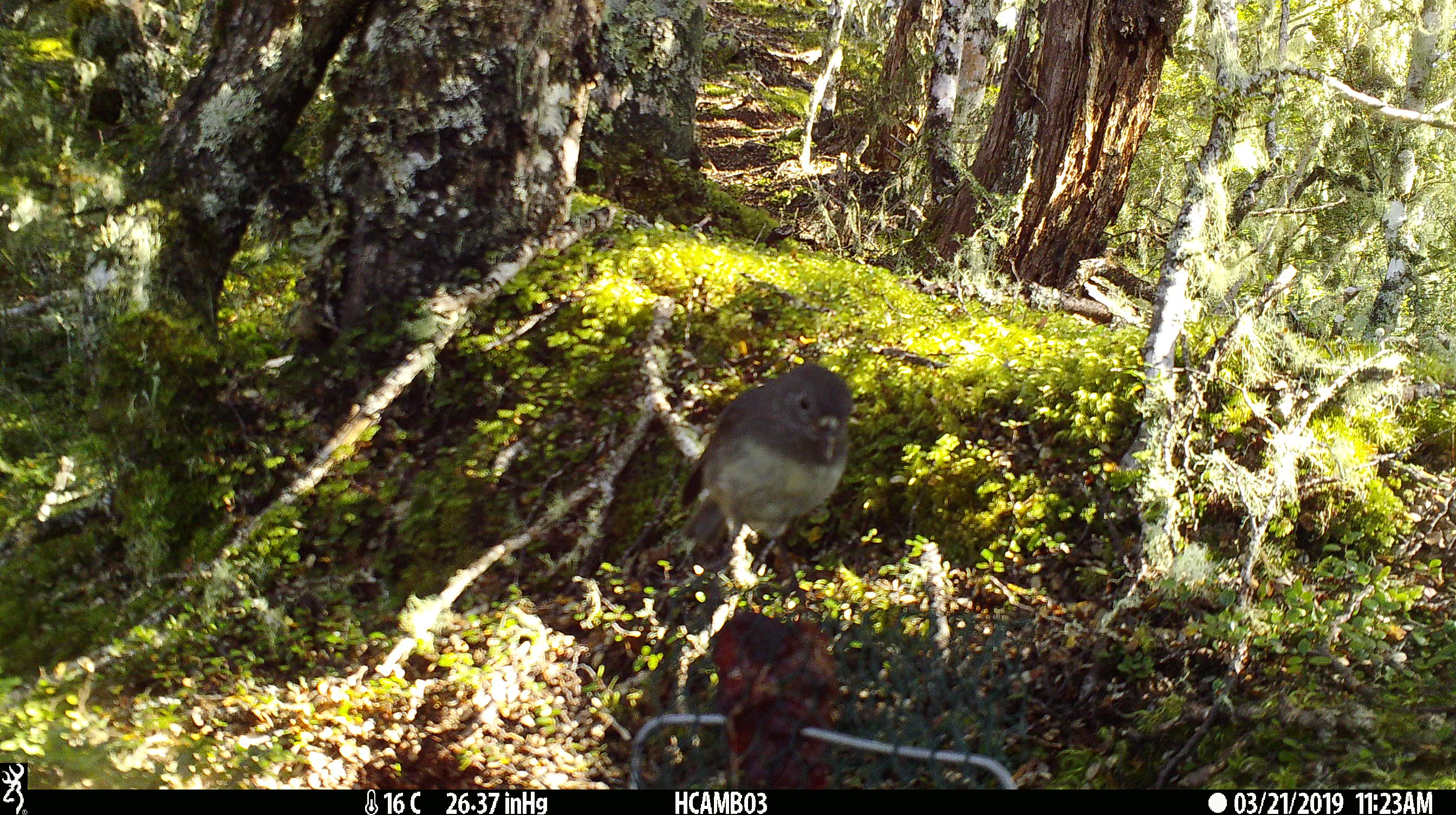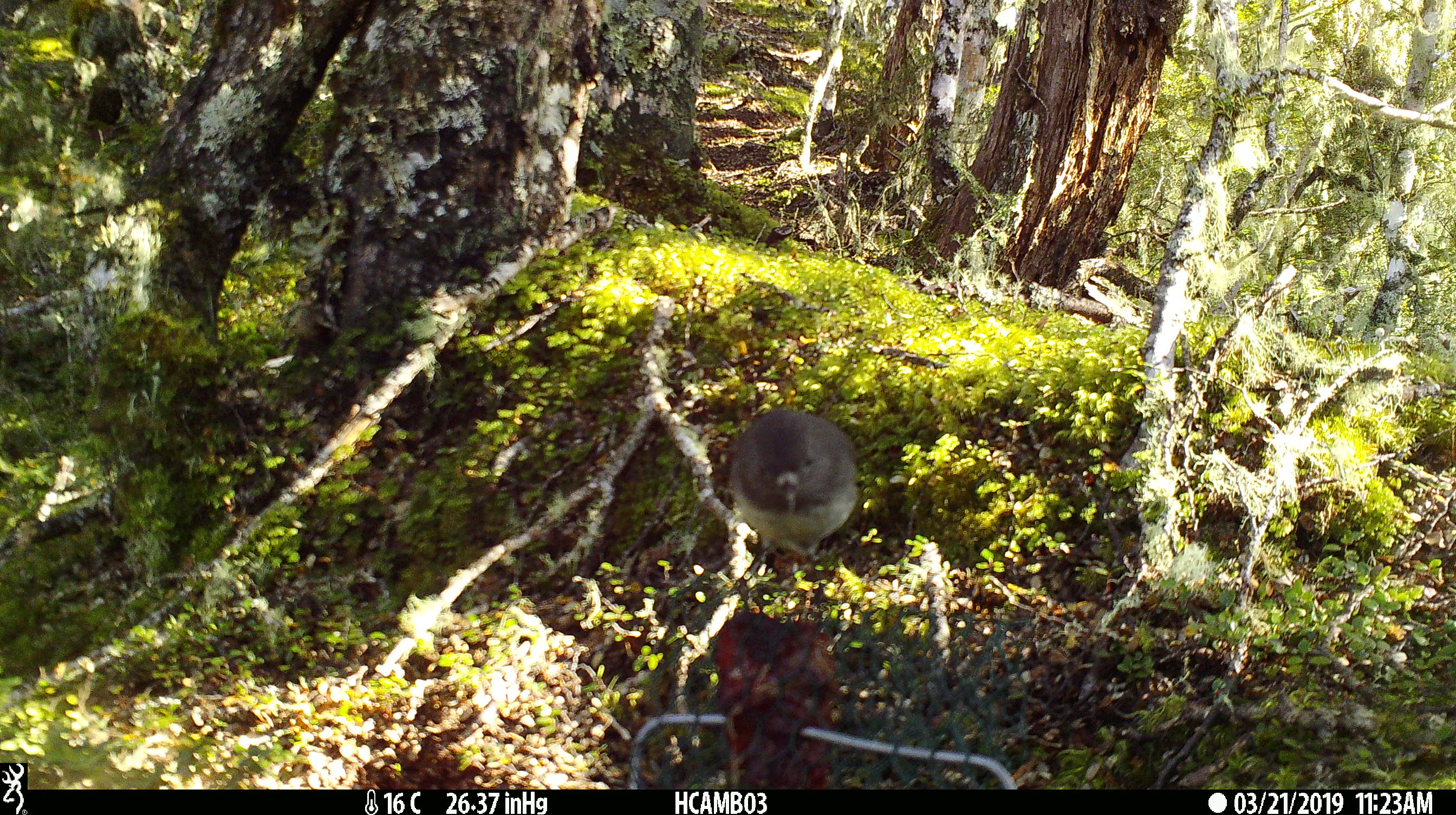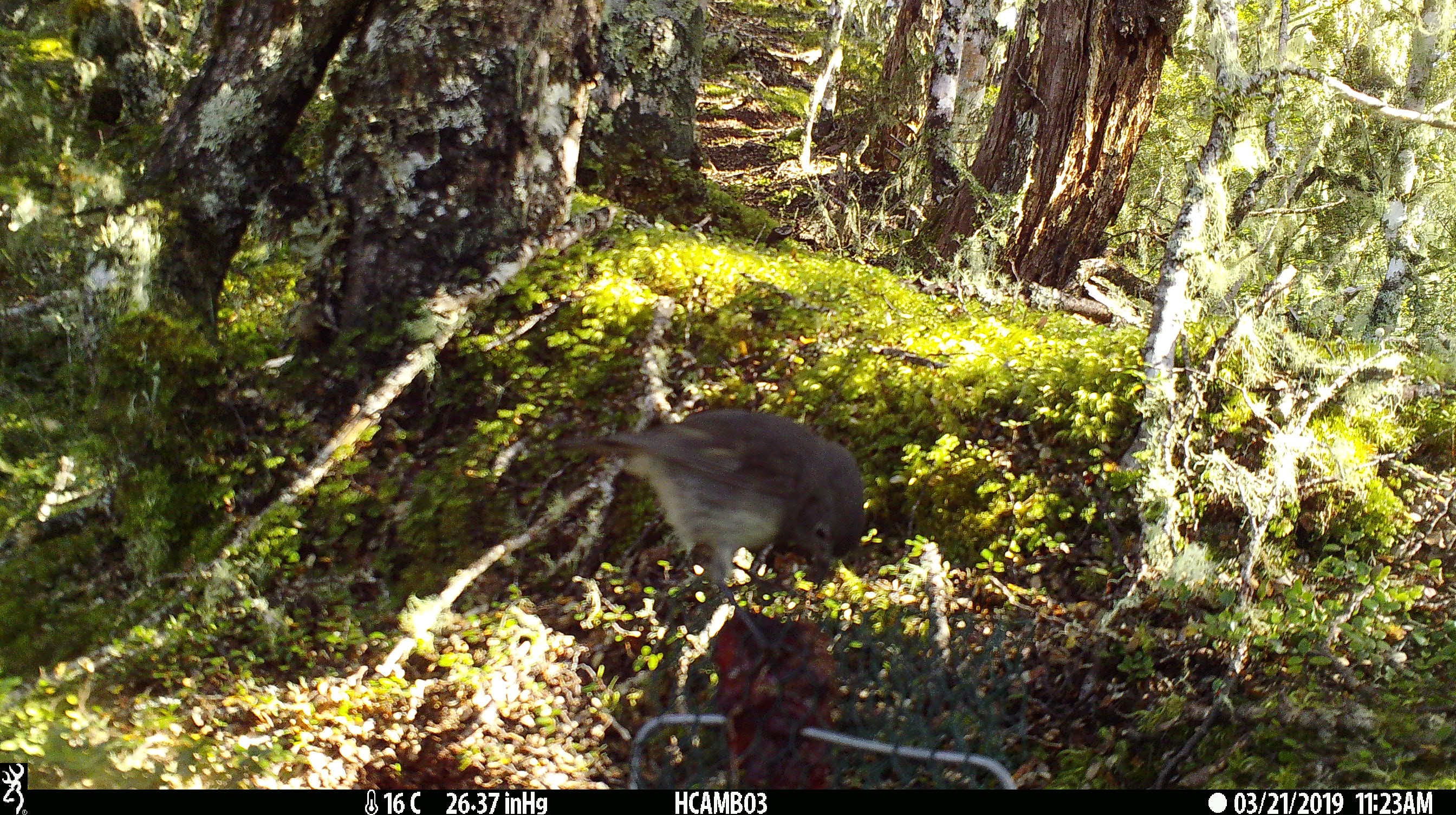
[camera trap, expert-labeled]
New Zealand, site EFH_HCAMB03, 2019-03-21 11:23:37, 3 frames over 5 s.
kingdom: Animalia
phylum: Chordata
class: Aves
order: Passeriformes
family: Petroicidae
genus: Petroica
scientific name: Petroica australis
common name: new zealand robin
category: robin